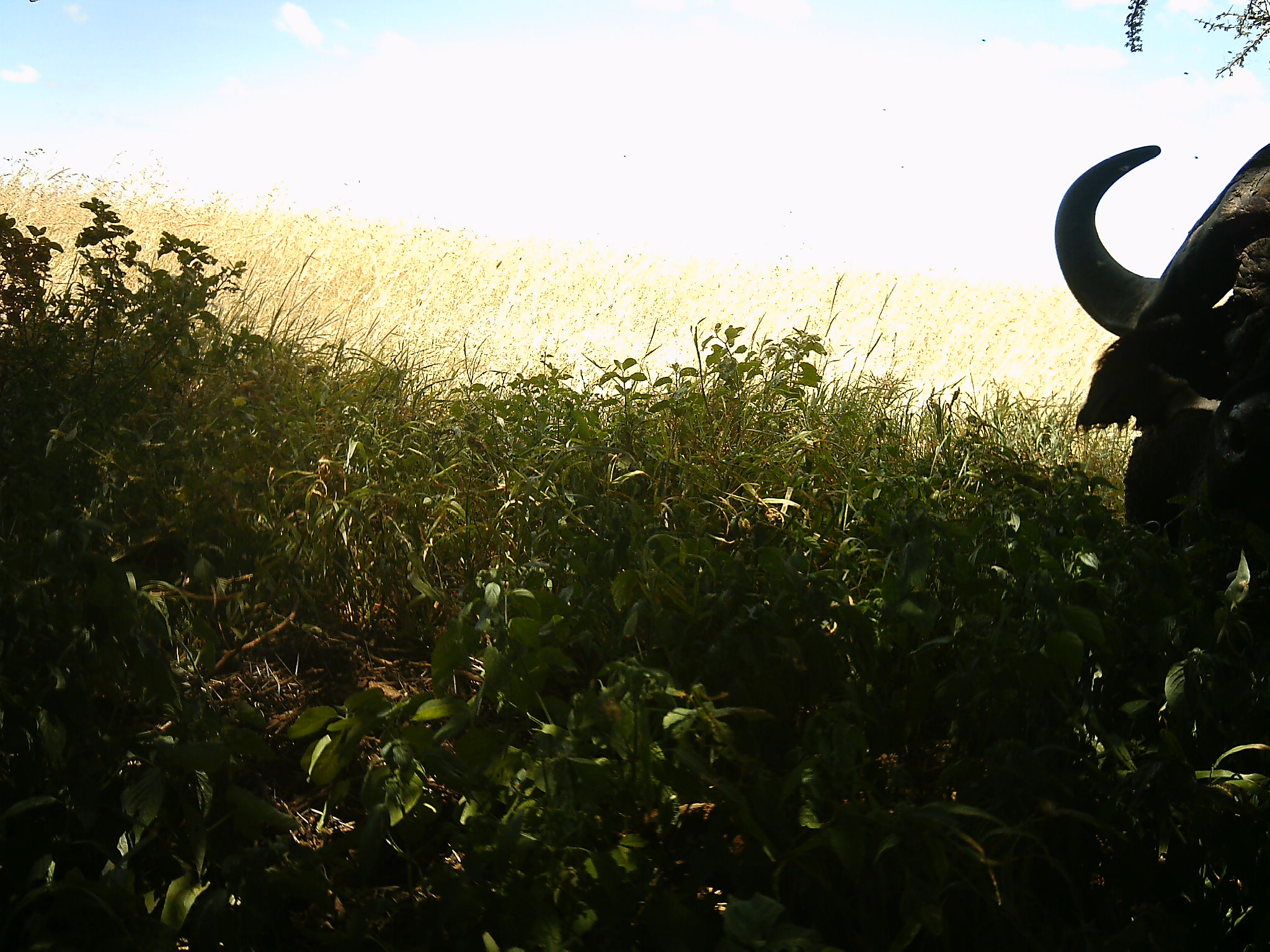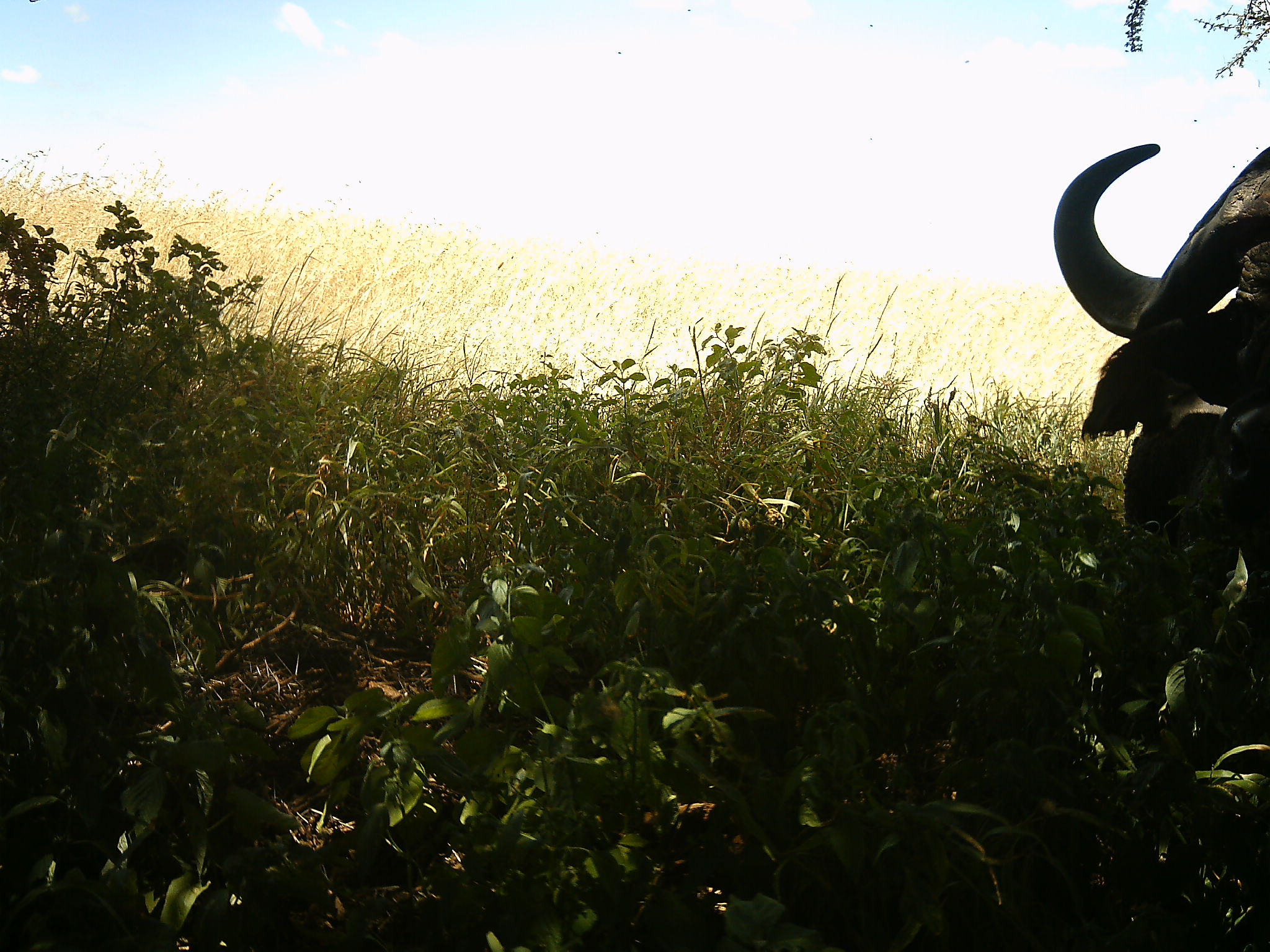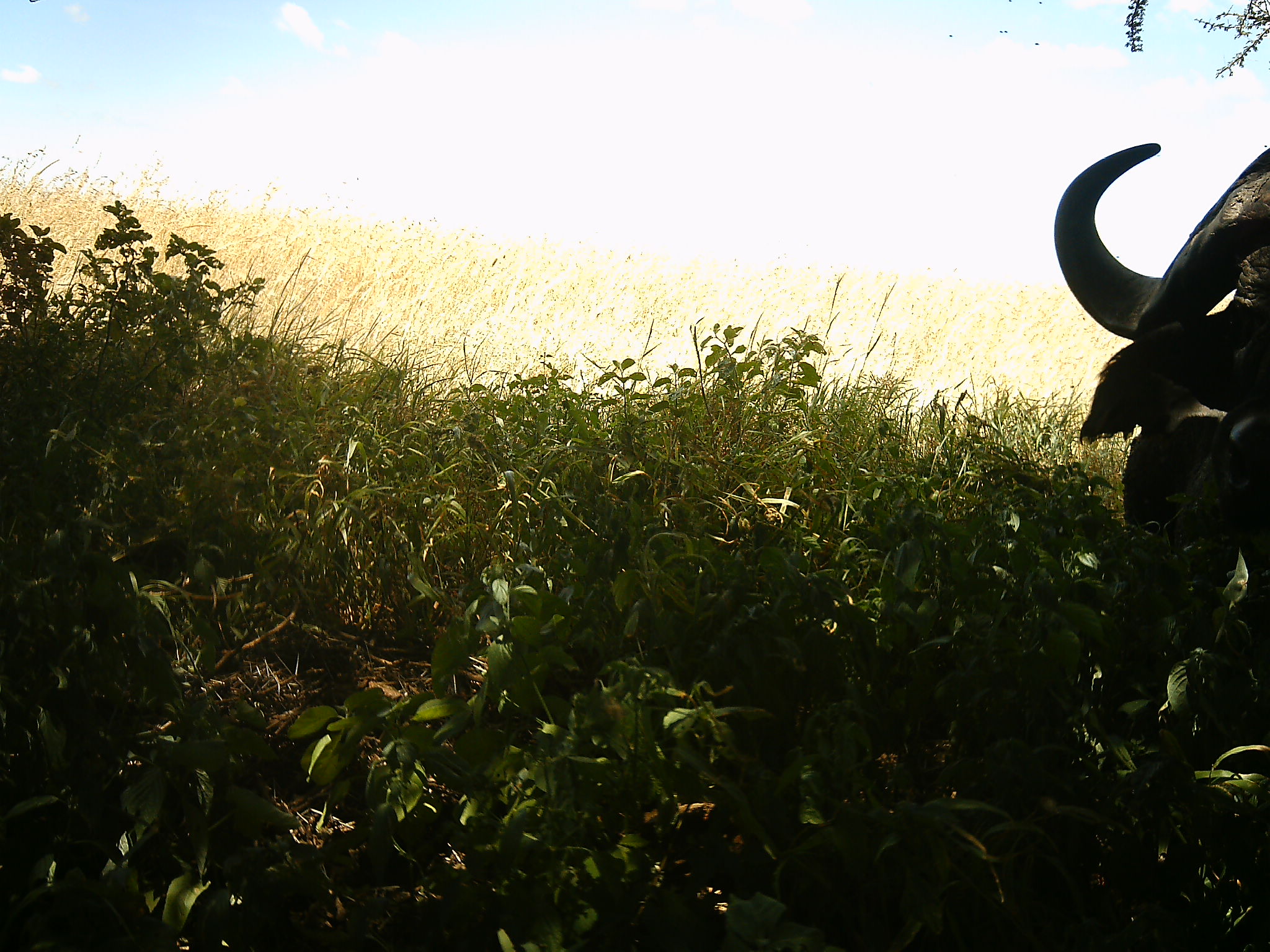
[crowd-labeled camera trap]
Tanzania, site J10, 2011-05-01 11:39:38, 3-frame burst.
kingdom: Animalia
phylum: Chordata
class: Mammalia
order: Artiodactyla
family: Bovidae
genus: Syncerus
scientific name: Syncerus caffer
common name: cape buffalo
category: buffalo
Buffalo (cape buffalo) (Syncerus caffer), count 1. Behavior (volunteer vote fractions): standing 67%, resting 17%, moving 0%, interacting 0%. Young present (vote fraction): 0%. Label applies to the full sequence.